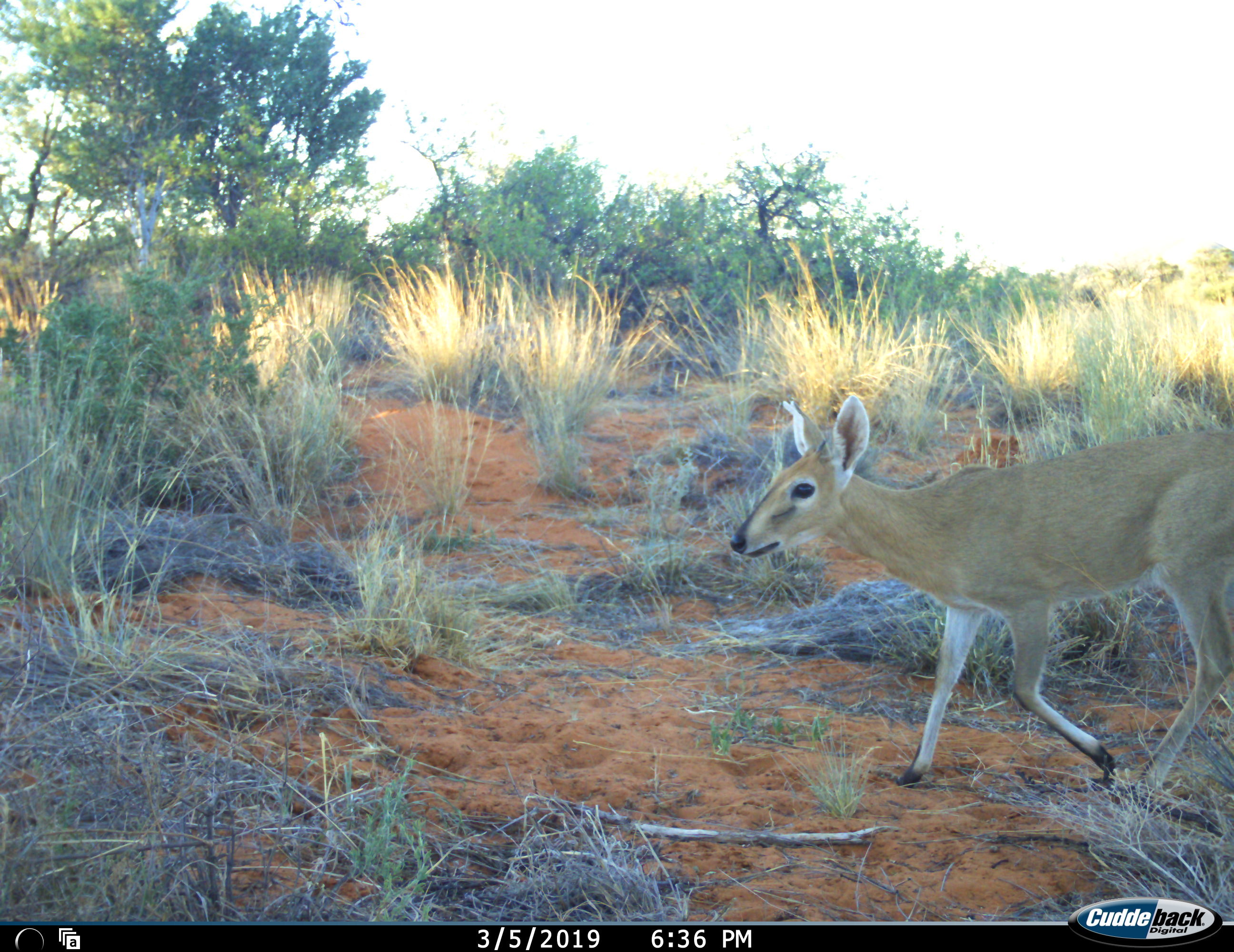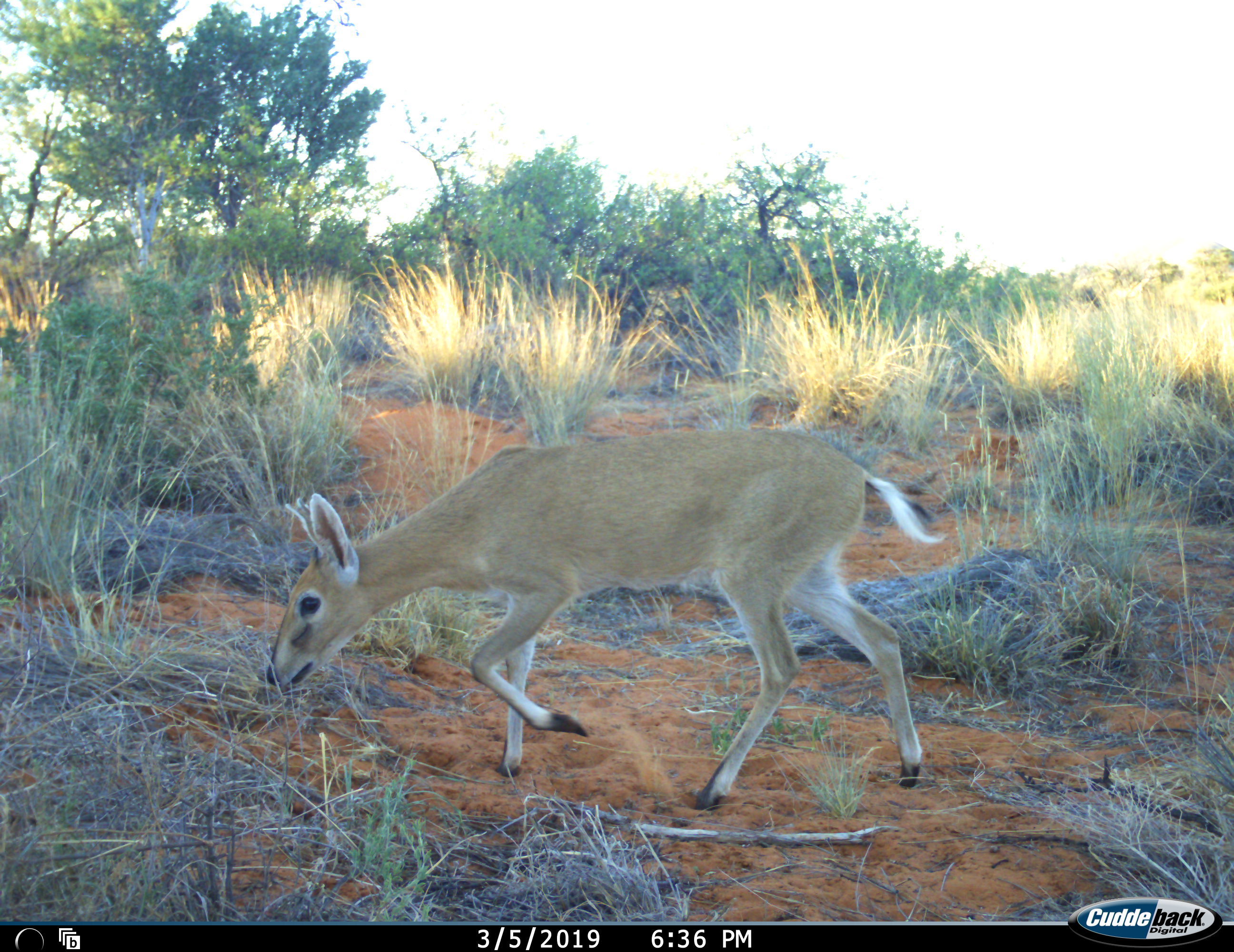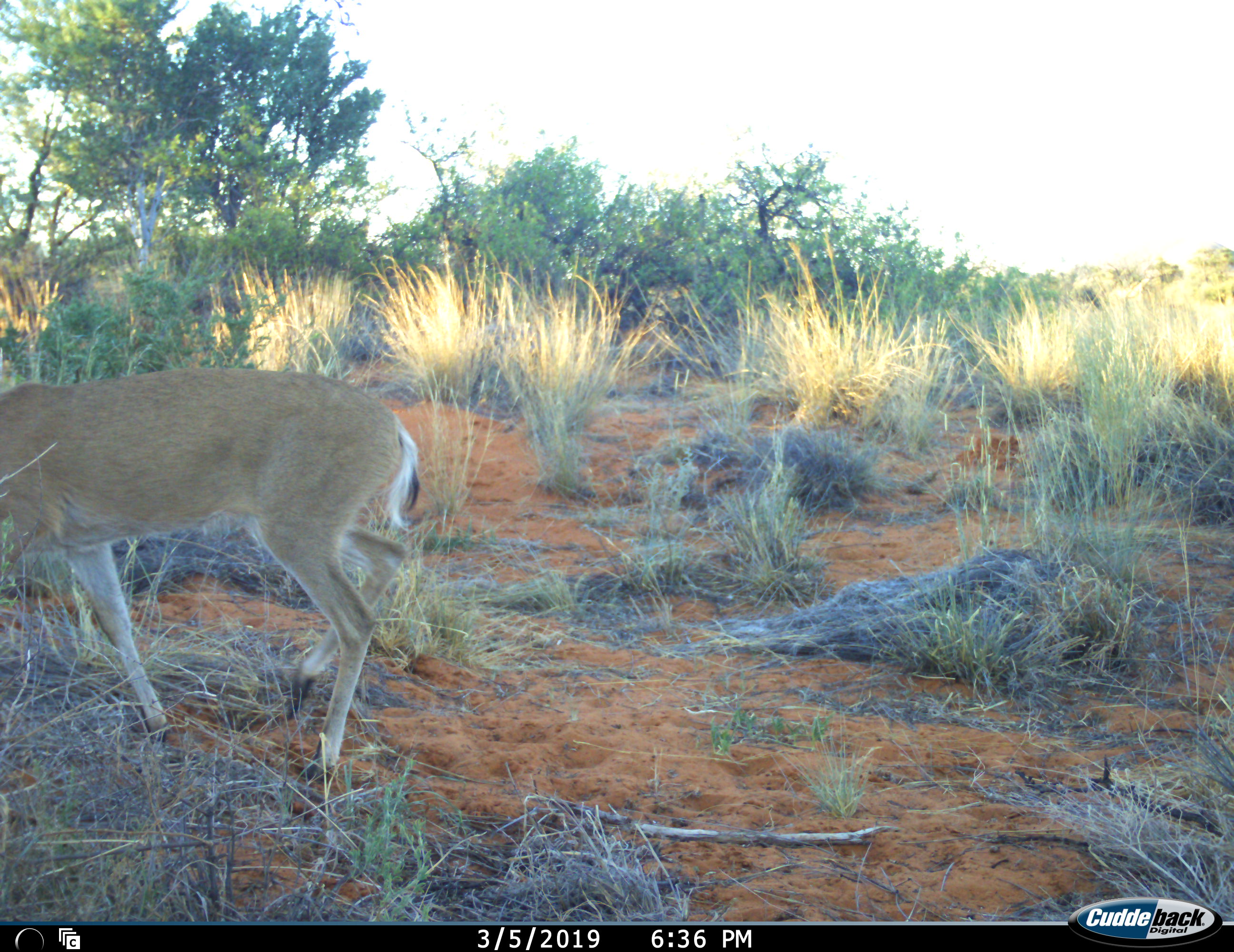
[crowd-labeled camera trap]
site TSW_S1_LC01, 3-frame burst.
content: unidentified animal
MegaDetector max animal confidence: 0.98